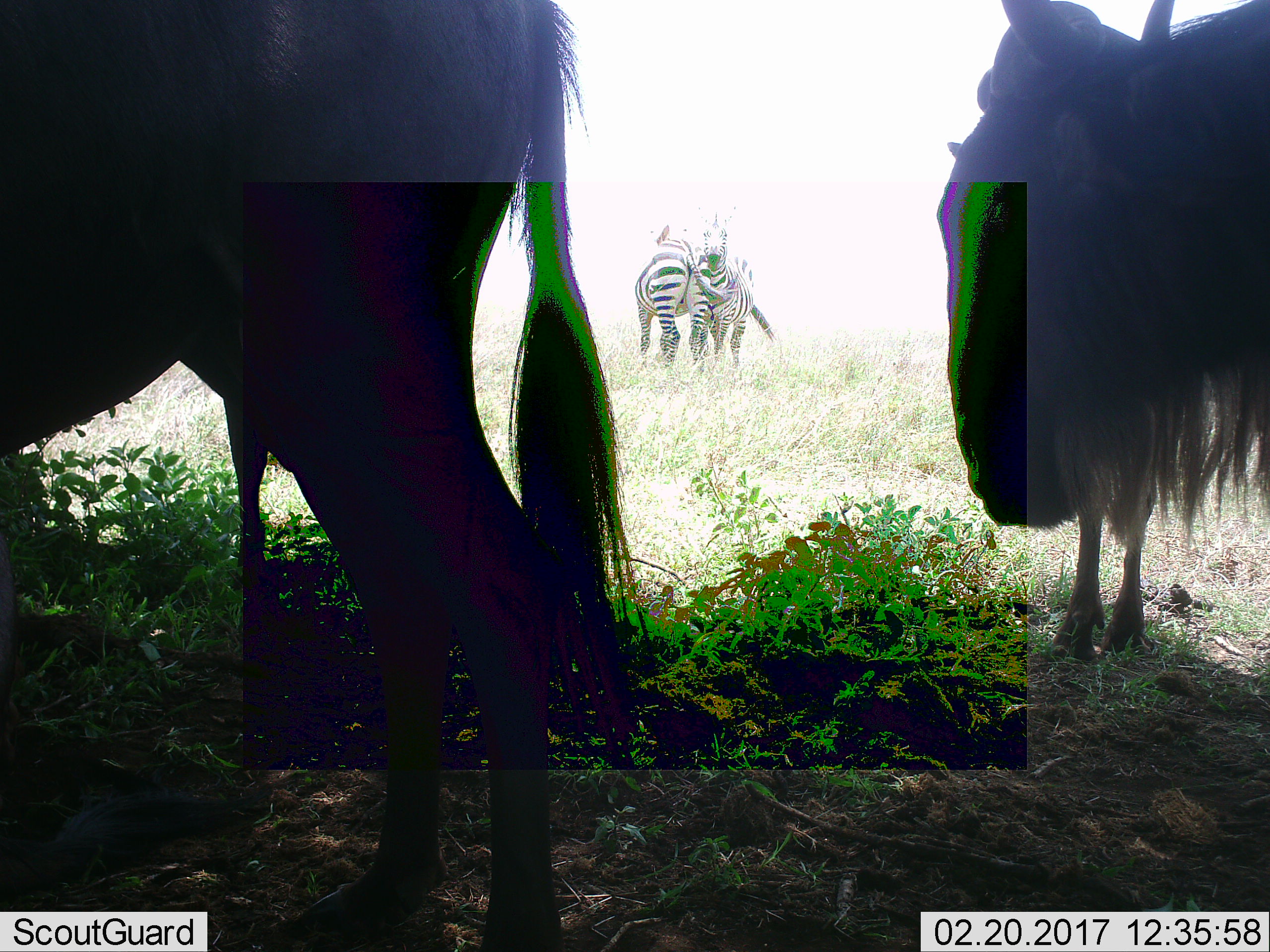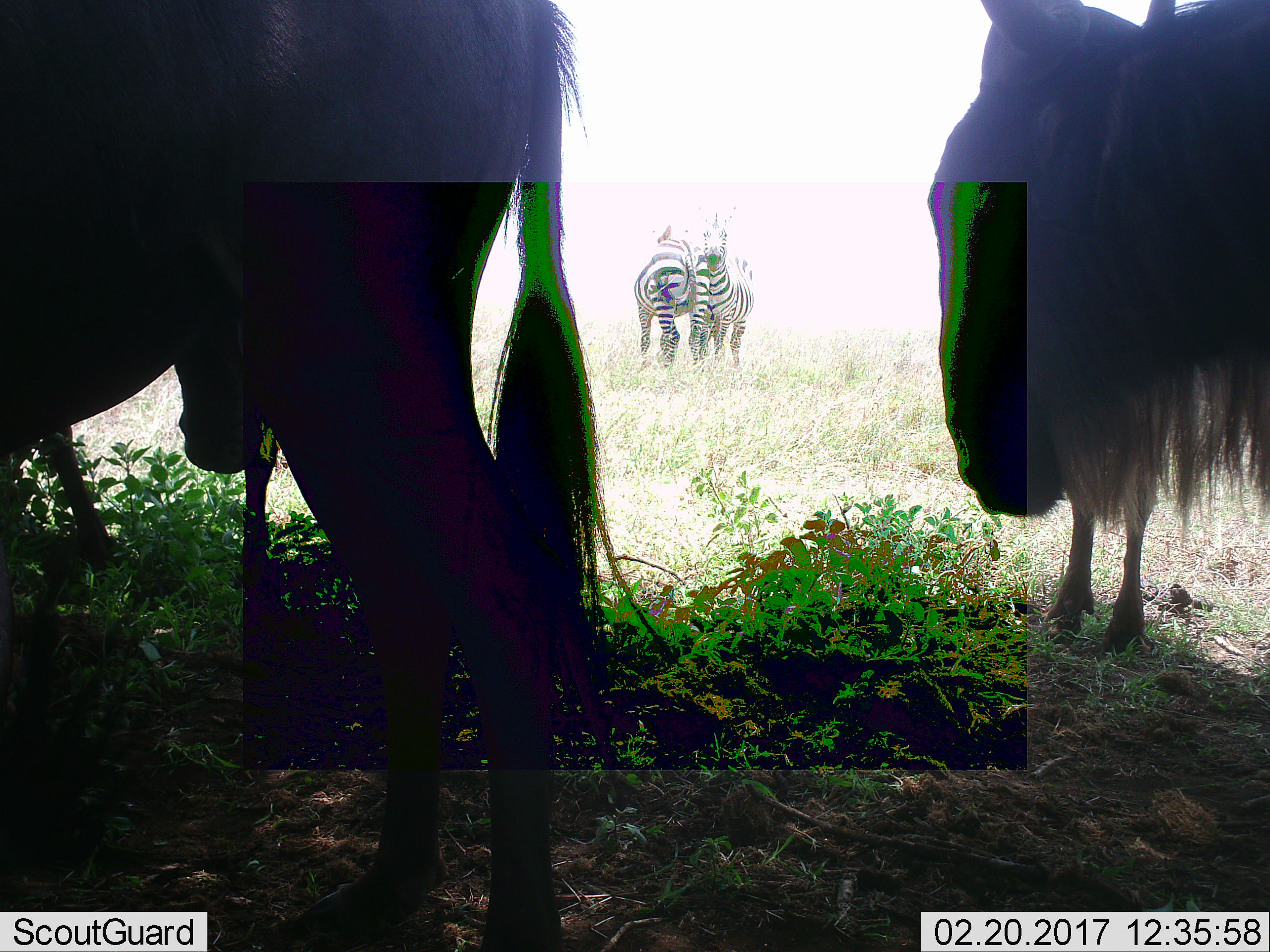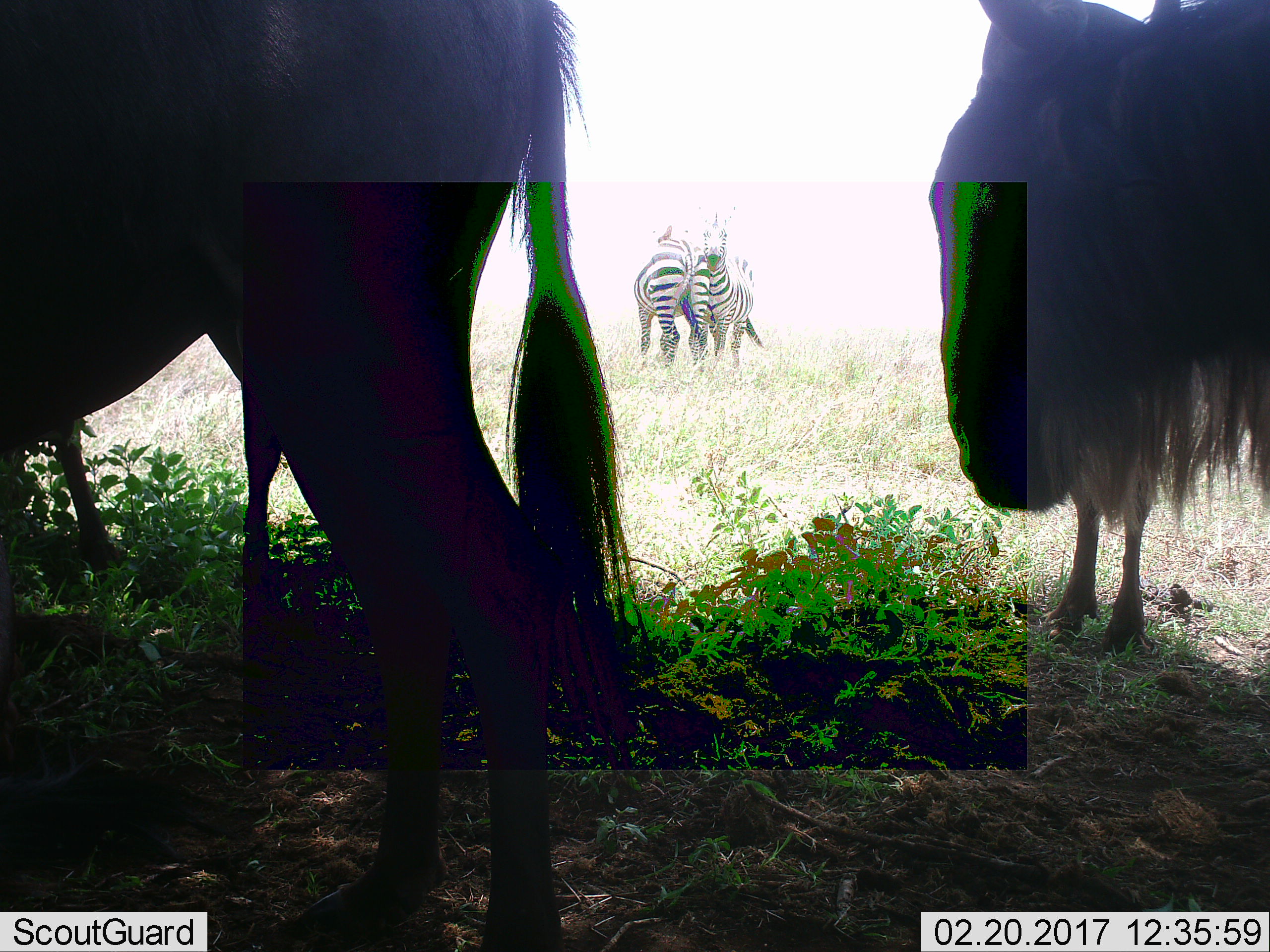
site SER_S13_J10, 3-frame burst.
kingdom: Animalia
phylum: Chordata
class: Mammalia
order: Artiodactyla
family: Bovidae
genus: Connochaetes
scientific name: Connochaetes taurinus taurinus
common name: blue wildebeest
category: wildebeestblue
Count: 3.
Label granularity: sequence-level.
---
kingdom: Animalia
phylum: Chordata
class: Mammalia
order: Perissodactyla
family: Equidae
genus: Equus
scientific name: Equus quagga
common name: plains zebra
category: zebraplains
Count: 2.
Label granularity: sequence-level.